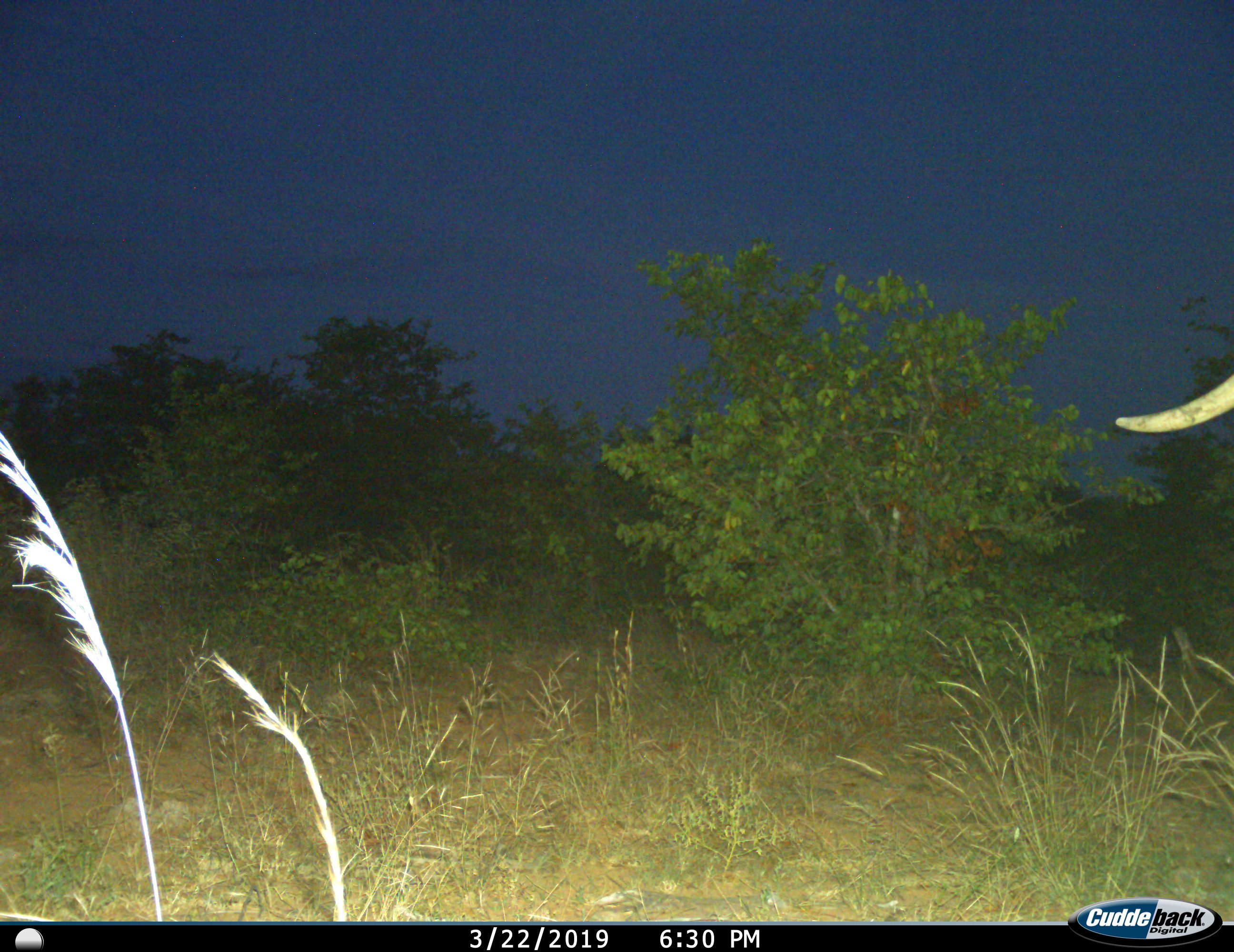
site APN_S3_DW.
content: unidentified animal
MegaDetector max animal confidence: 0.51